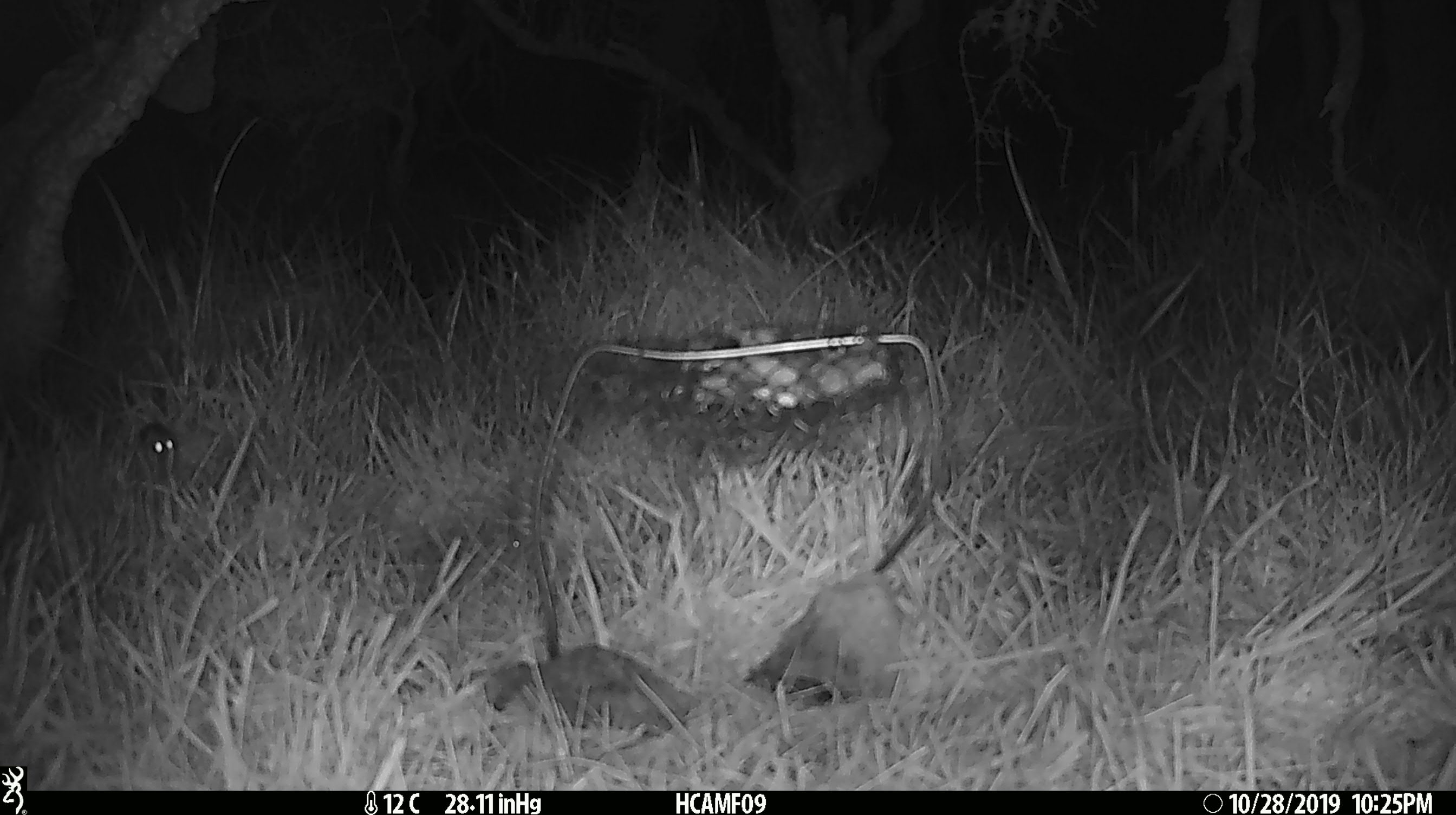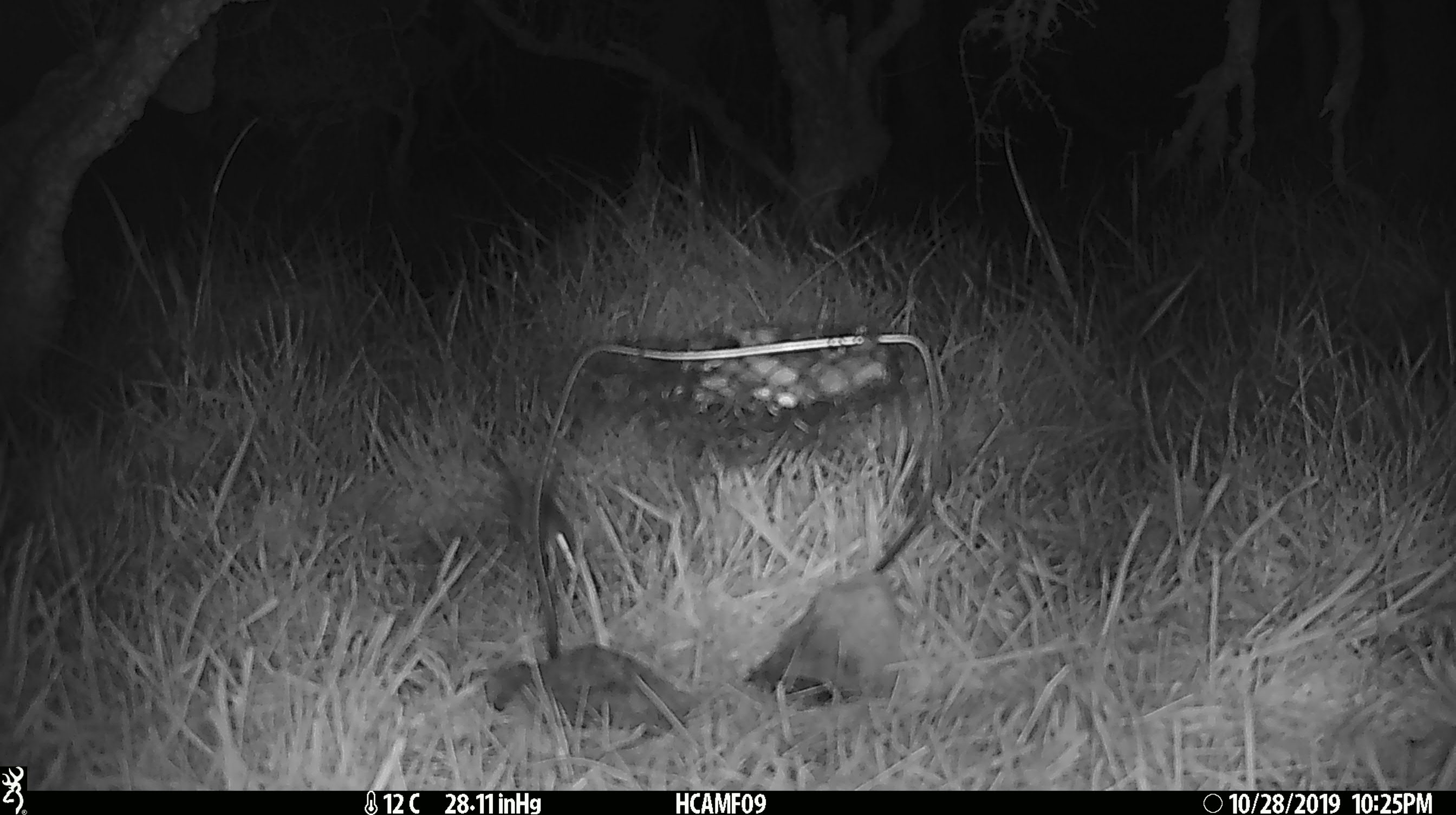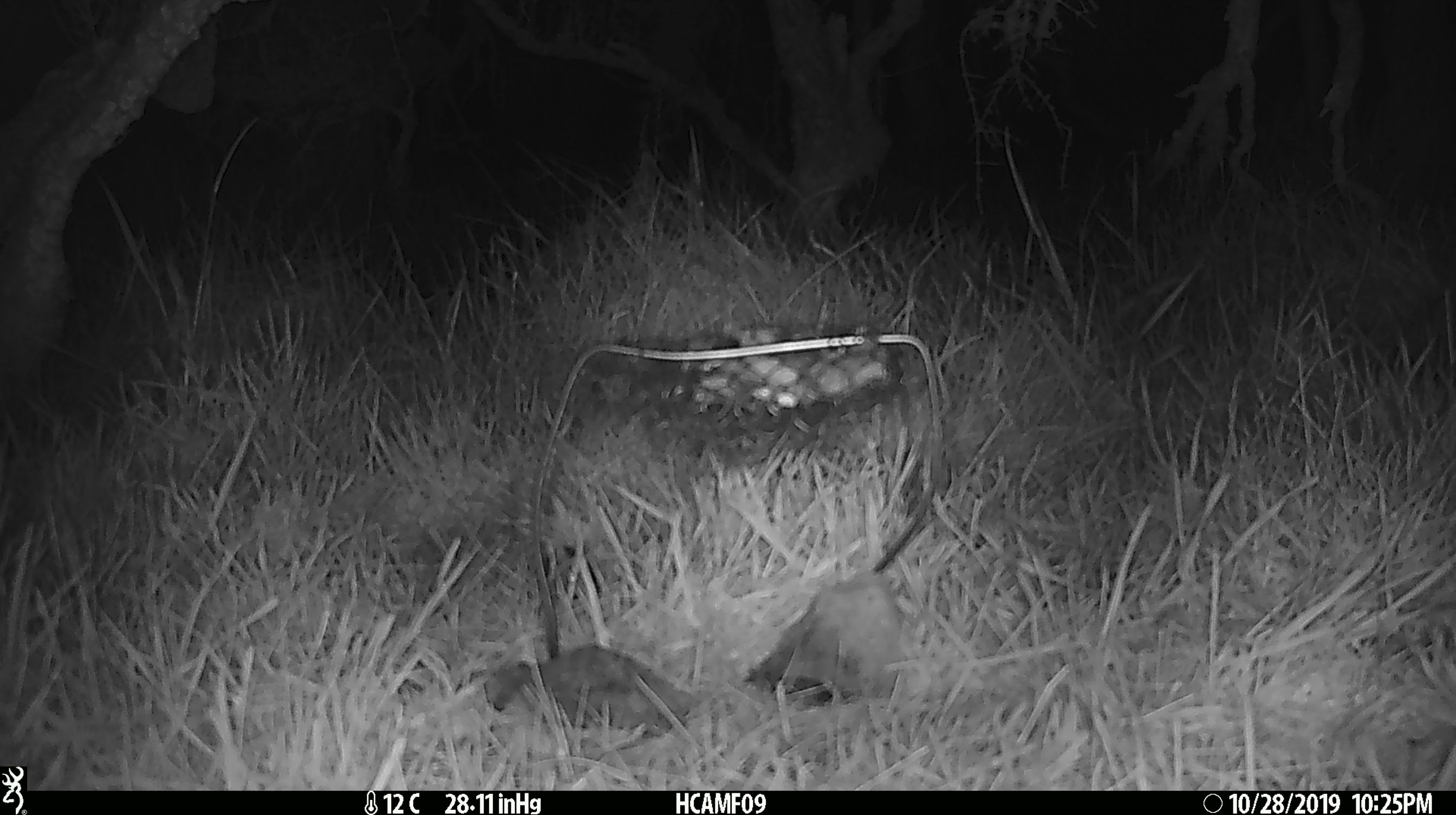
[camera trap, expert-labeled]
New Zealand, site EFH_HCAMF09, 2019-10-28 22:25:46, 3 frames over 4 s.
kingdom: Animalia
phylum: Chordata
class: Mammalia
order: Rodentia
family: Muridae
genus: Mus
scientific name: Mus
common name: mouse